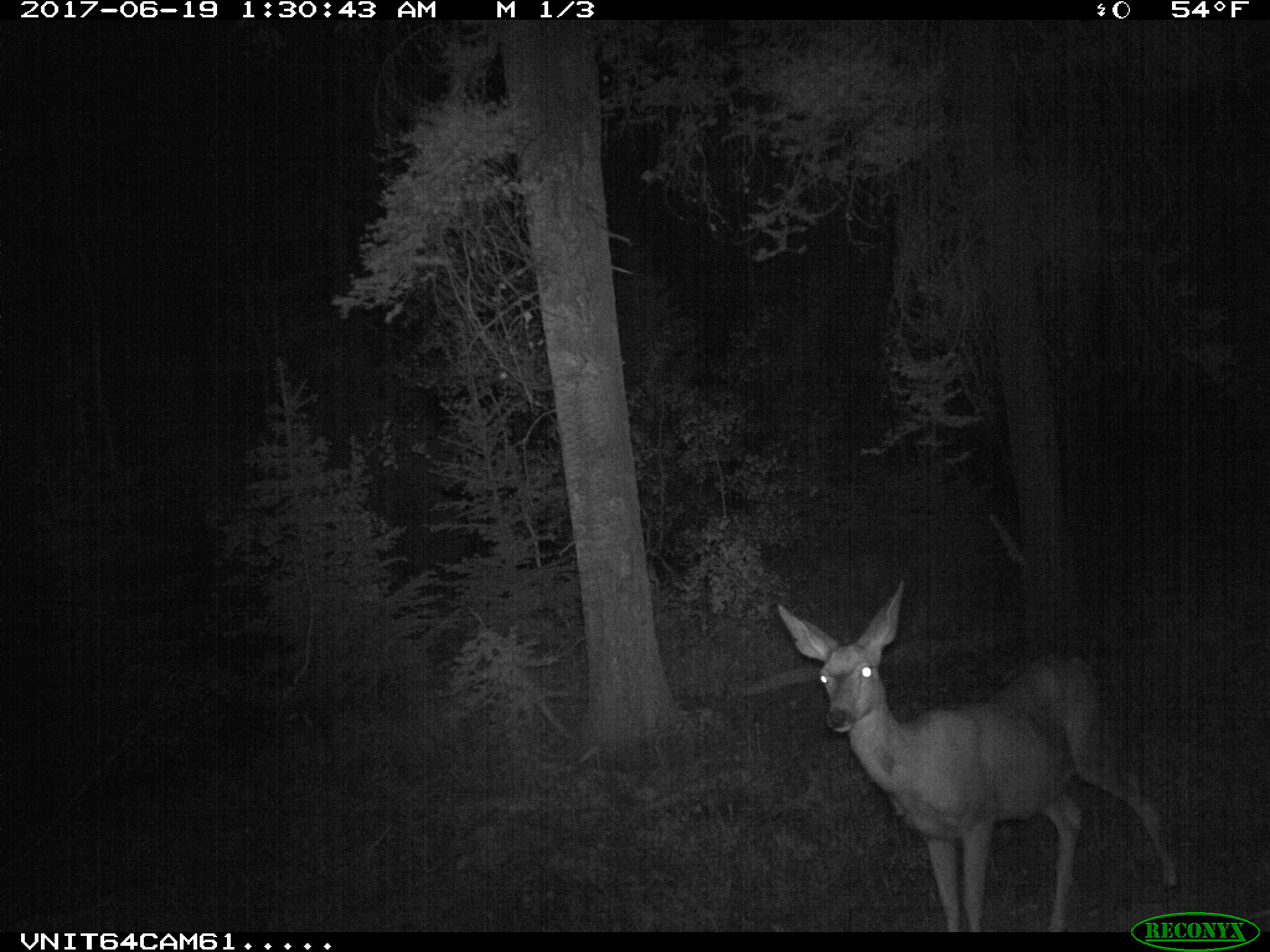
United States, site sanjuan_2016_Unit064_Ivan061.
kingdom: Animalia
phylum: Chordata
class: Mammalia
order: Artiodactyla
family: Cervidae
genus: Odocoileus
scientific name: Odocoileus hemionus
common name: mule deer